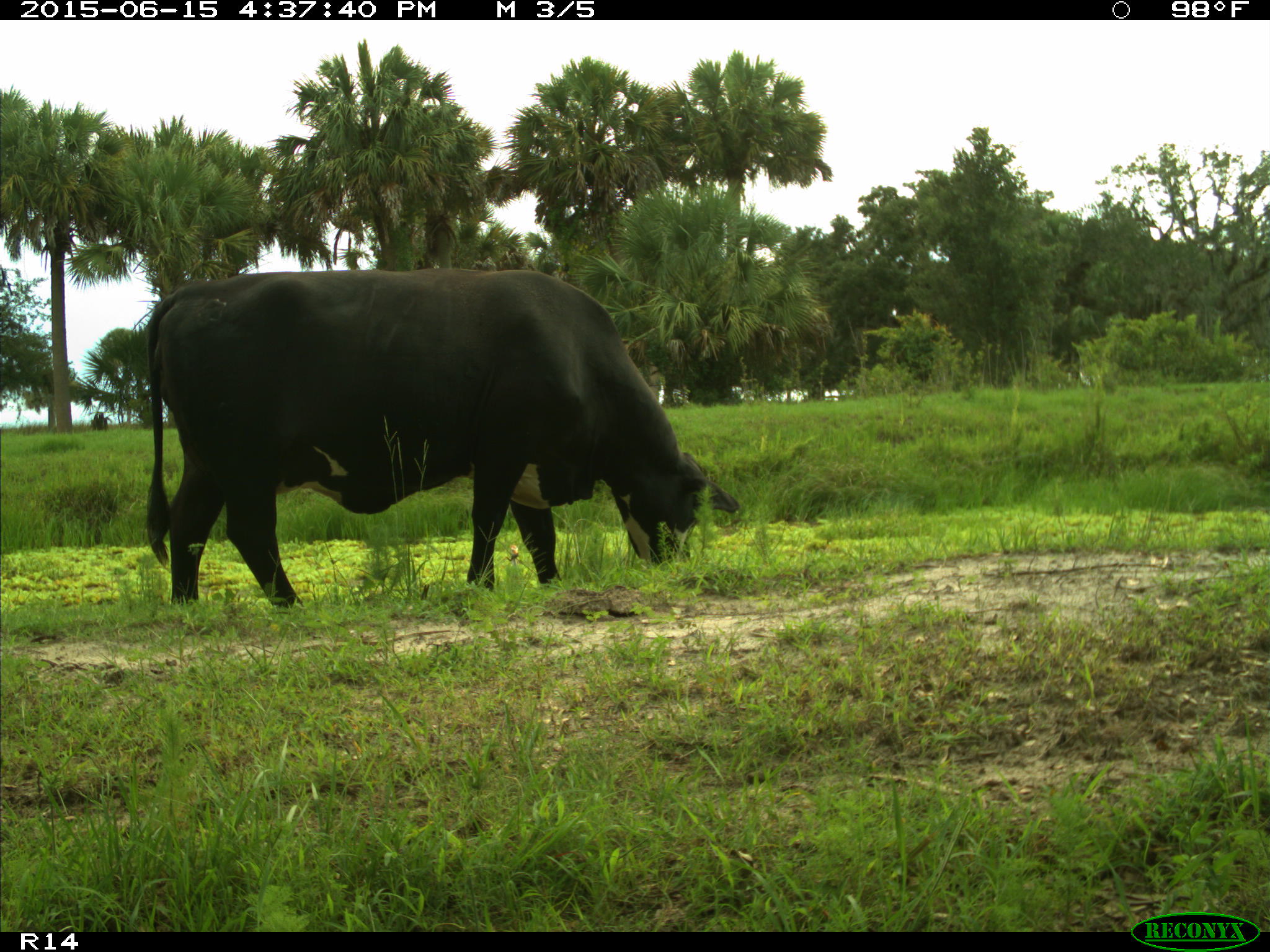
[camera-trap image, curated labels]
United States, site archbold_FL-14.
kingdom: Animalia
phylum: Chordata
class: Mammalia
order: Artiodactyla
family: Bovidae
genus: Bos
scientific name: Bos taurus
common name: domestic cow